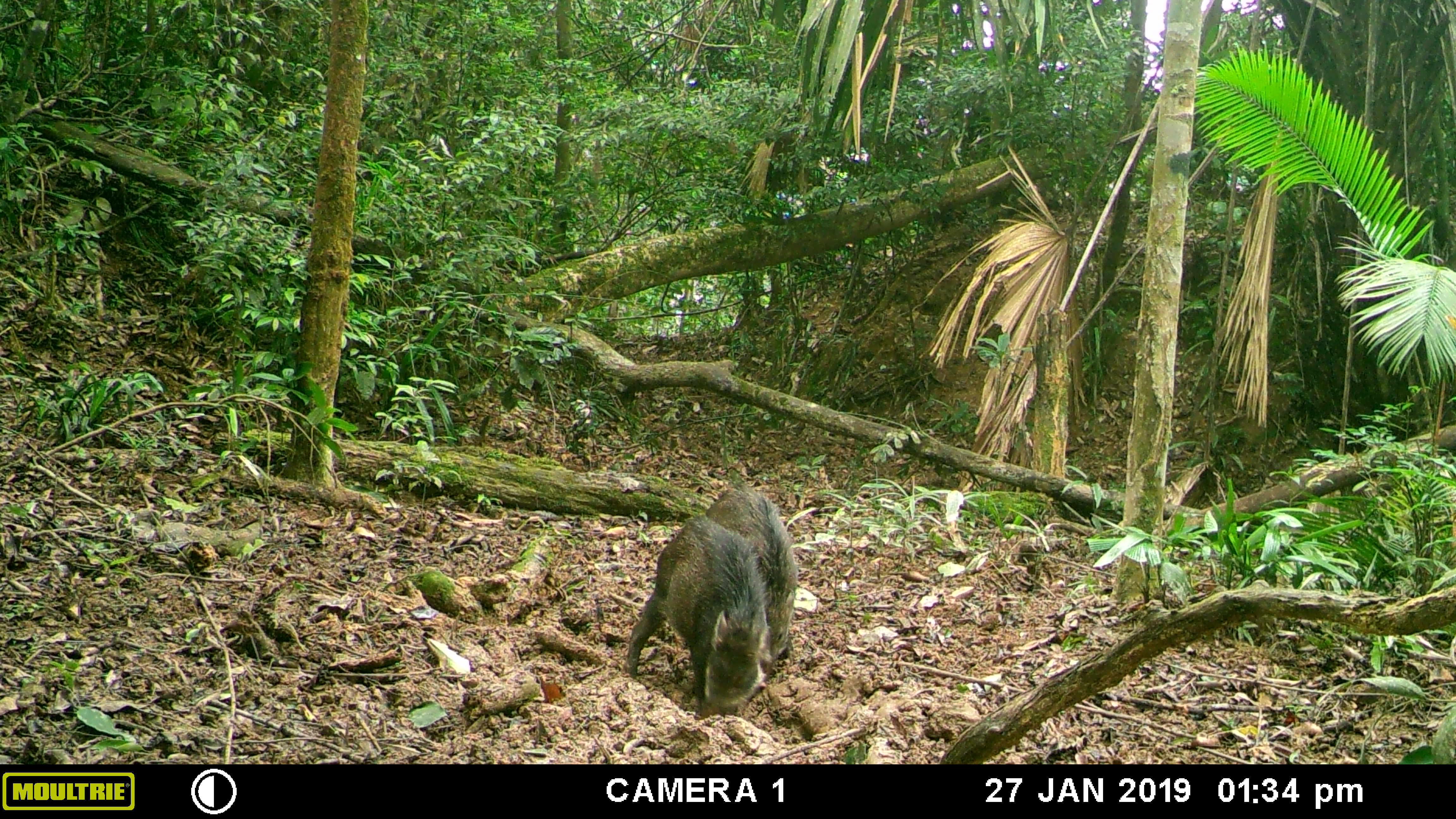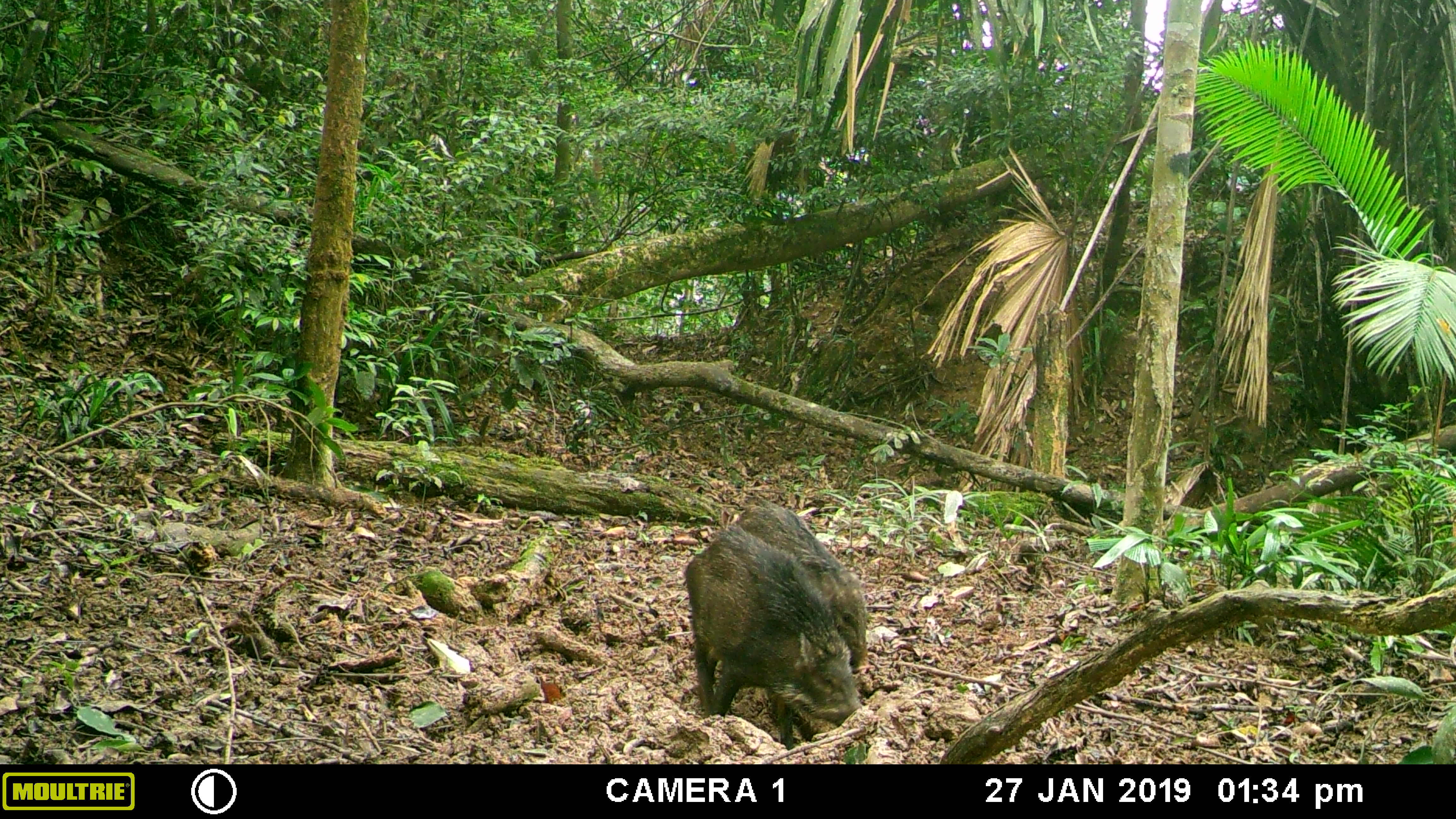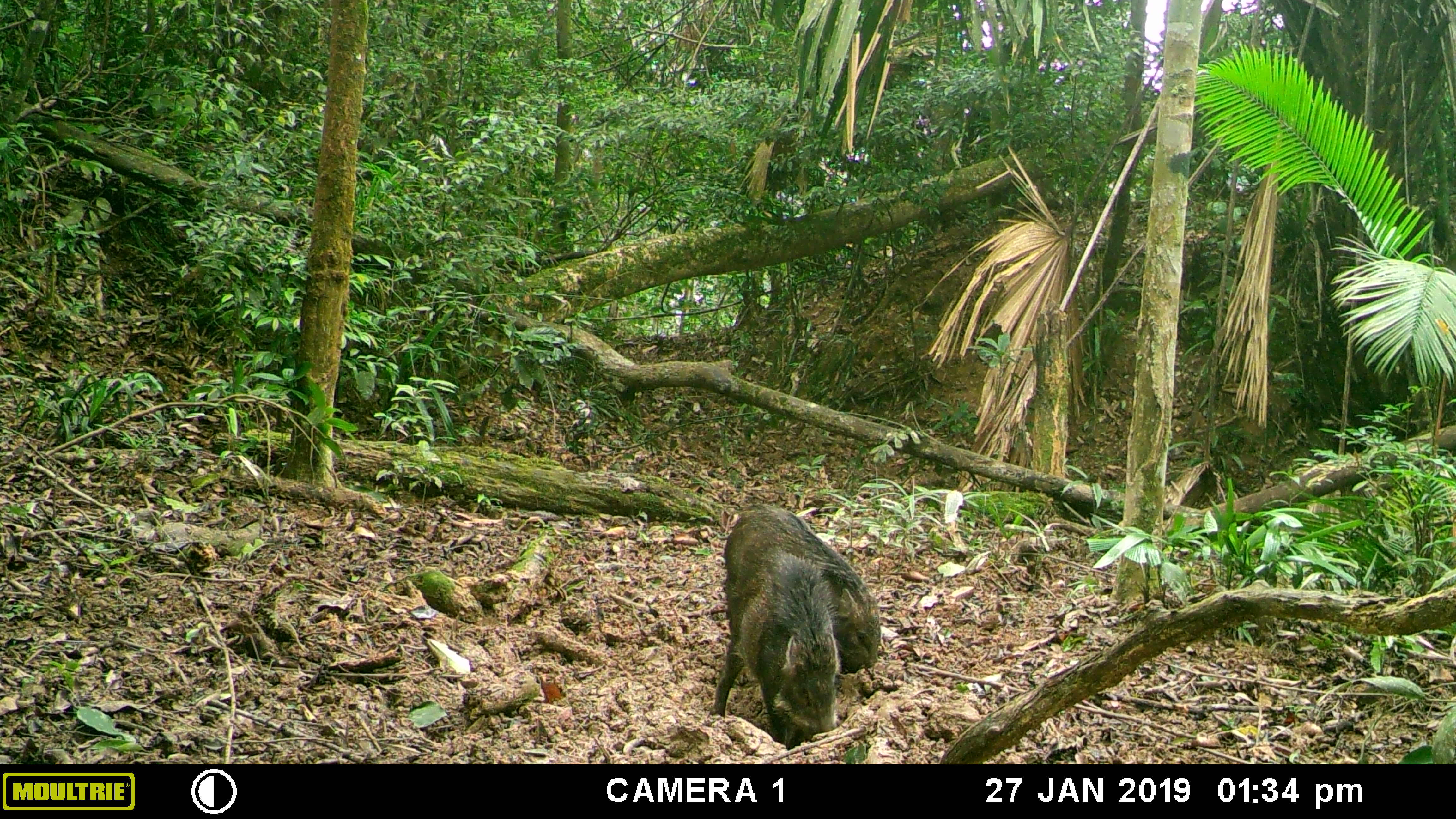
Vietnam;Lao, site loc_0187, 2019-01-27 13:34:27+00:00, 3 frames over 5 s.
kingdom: Animalia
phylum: Chordata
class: Mammalia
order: Artiodactyla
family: Suidae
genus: Sus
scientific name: Sus scrofa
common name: eurasian wild pig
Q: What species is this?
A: Eurasian wild pig (Sus scrofa).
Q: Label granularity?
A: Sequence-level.